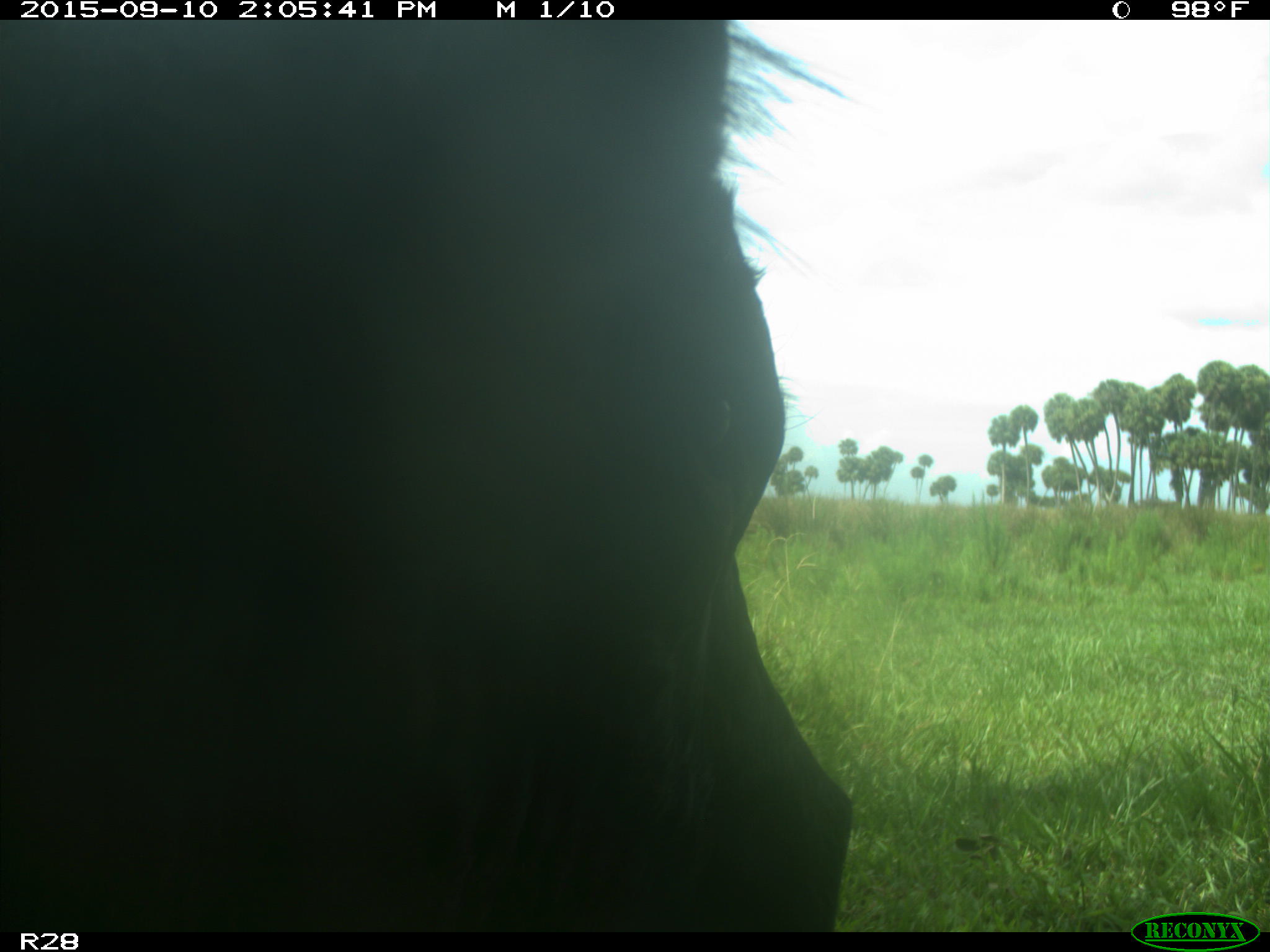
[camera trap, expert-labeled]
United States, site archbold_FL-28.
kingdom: Animalia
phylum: Chordata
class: Mammalia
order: Artiodactyla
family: Bovidae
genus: Bos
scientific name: Bos taurus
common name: domestic cow